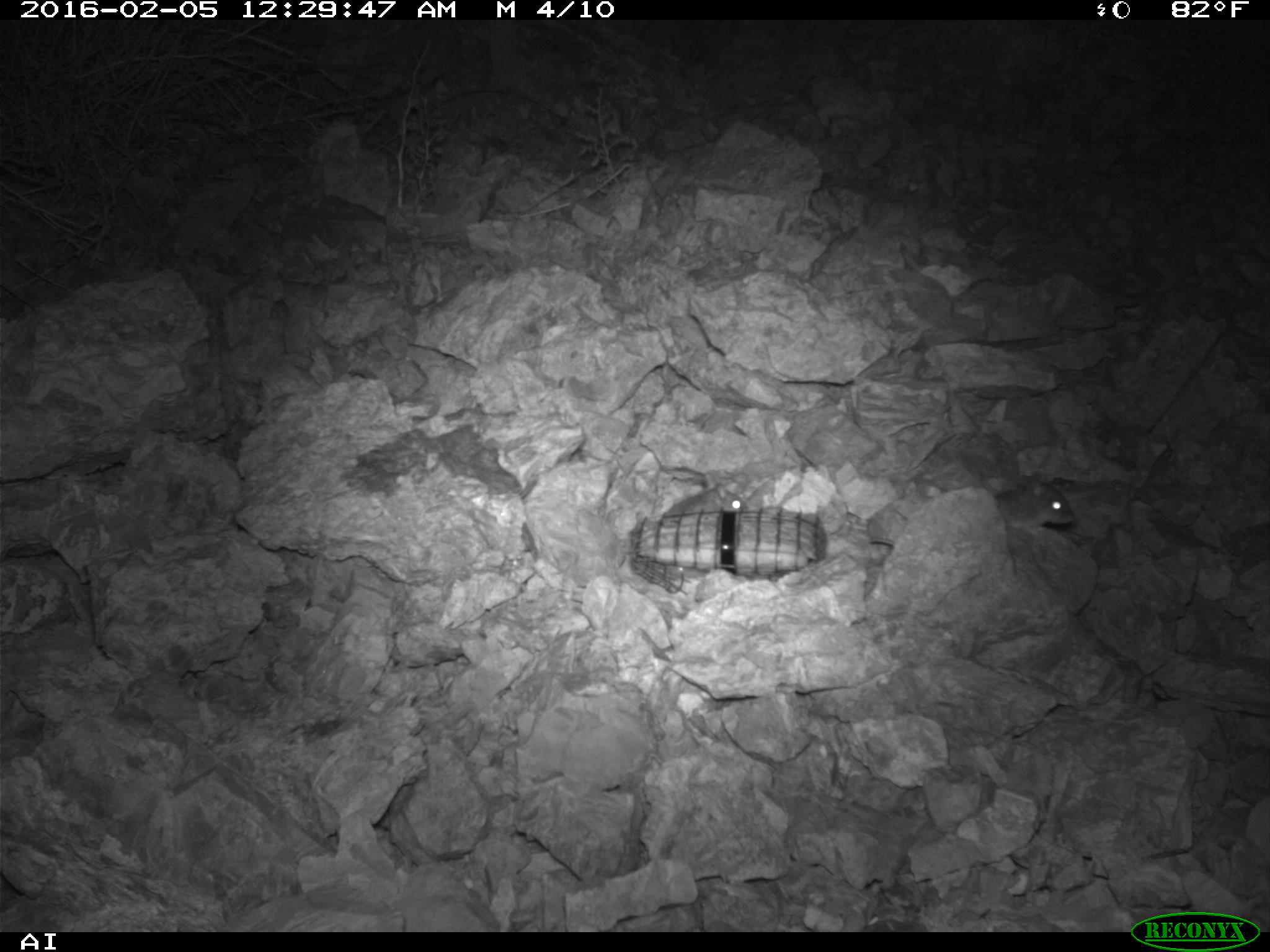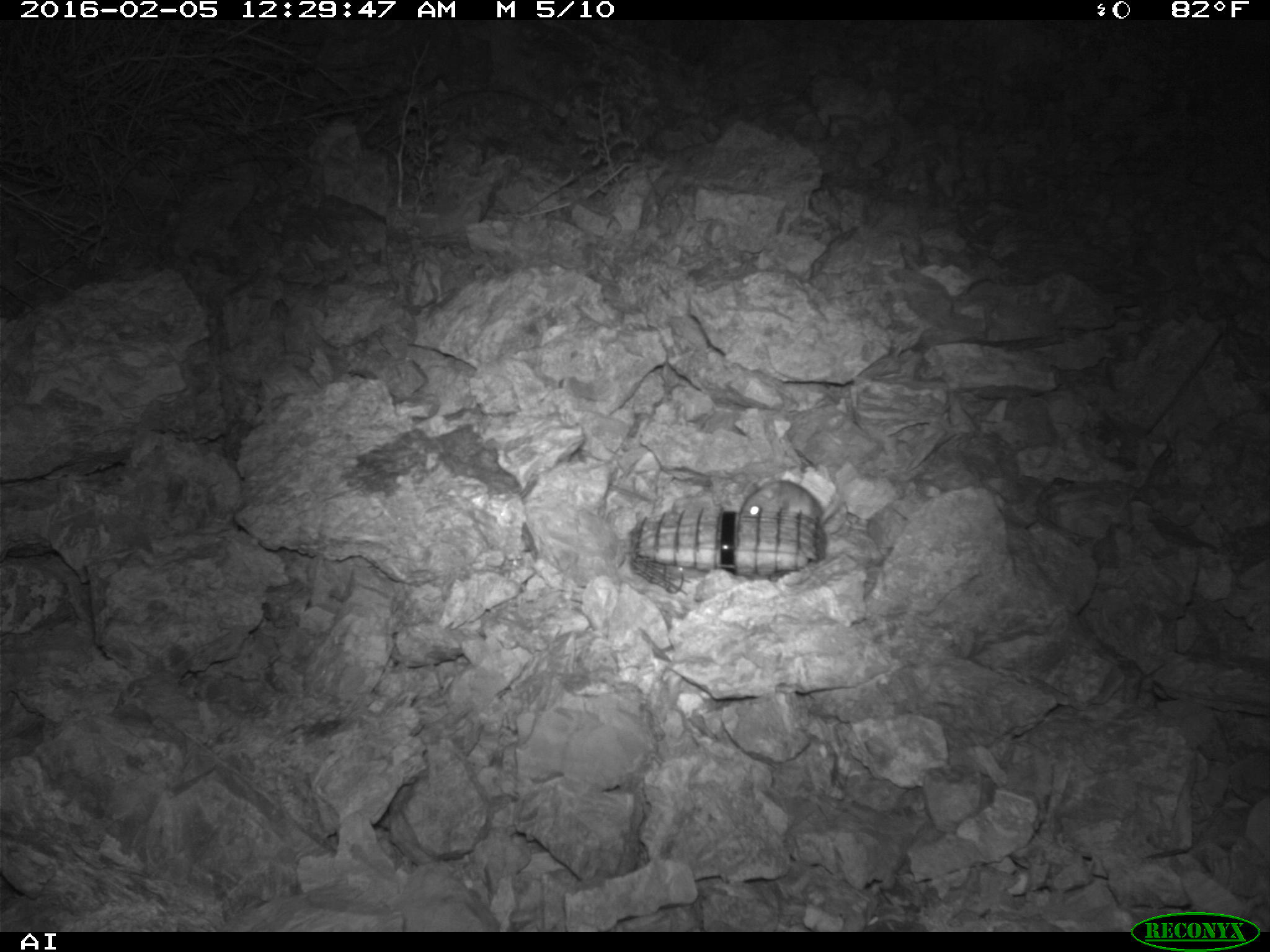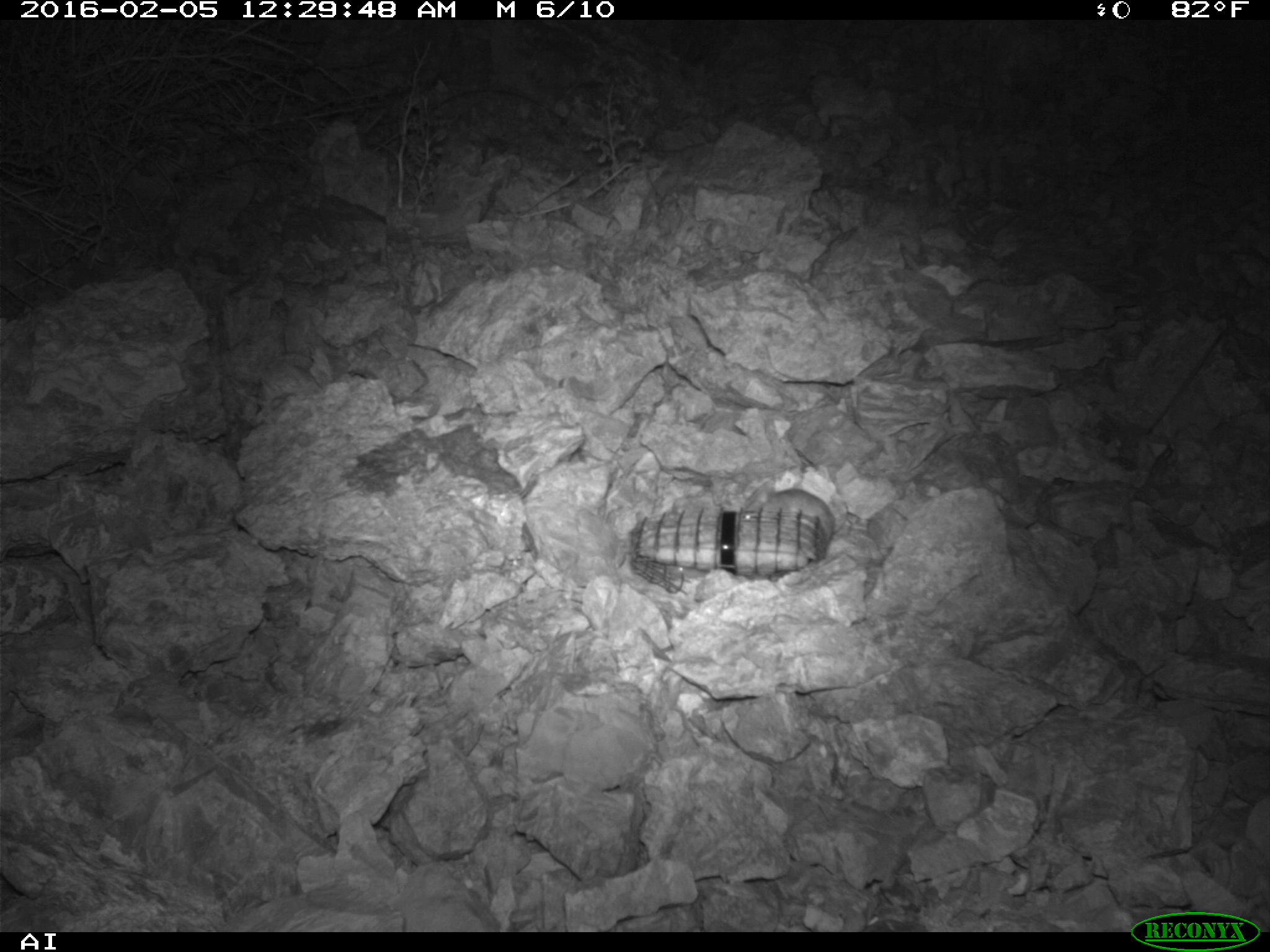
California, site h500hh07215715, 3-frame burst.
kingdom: Animalia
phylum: Chordata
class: Mammalia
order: Rodentia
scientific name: Rodentia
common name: rodent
Rodent (Rodentia).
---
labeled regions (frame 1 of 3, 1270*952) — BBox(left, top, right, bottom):
rodent: BBox(993, 478, 1076, 532); BBox(663, 473, 747, 514)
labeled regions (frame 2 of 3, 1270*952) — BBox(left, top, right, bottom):
rodent: BBox(737, 480, 843, 526)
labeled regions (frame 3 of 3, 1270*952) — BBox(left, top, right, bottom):
rodent: BBox(741, 480, 848, 540)